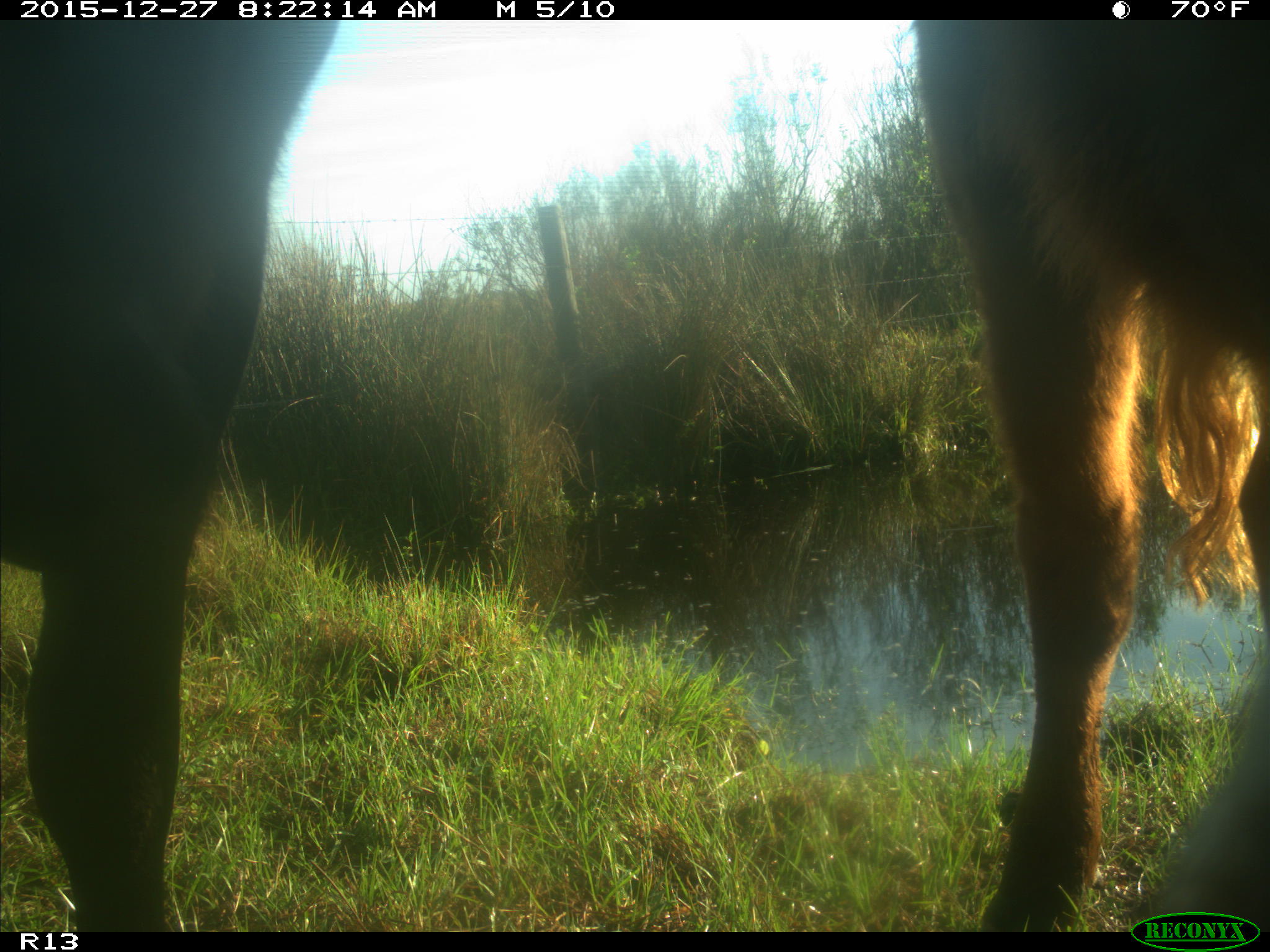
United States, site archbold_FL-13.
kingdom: Animalia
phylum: Chordata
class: Mammalia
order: Artiodactyla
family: Bovidae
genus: Bos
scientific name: Bos taurus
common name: domestic cow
Bos taurus (domestic cow).